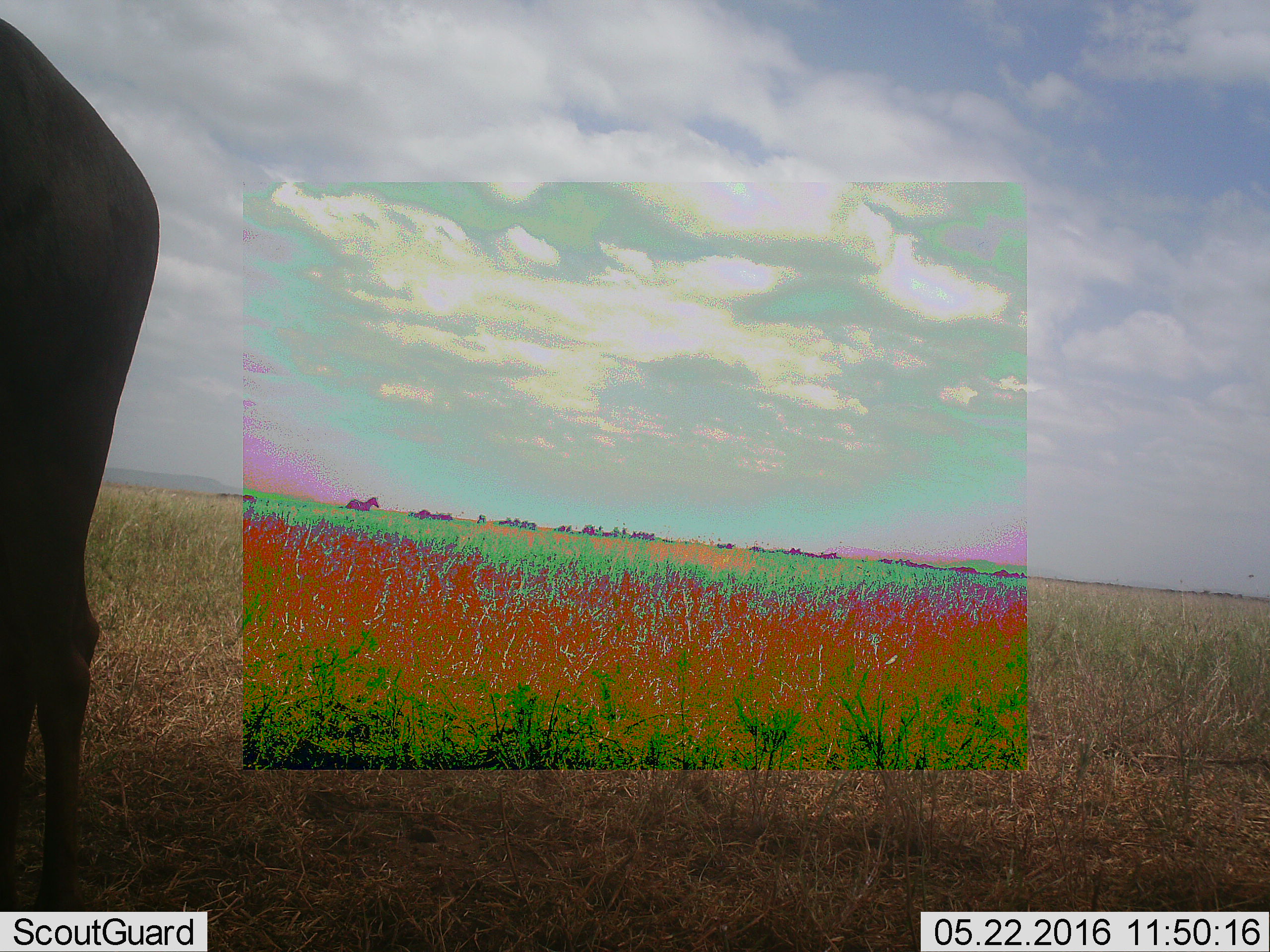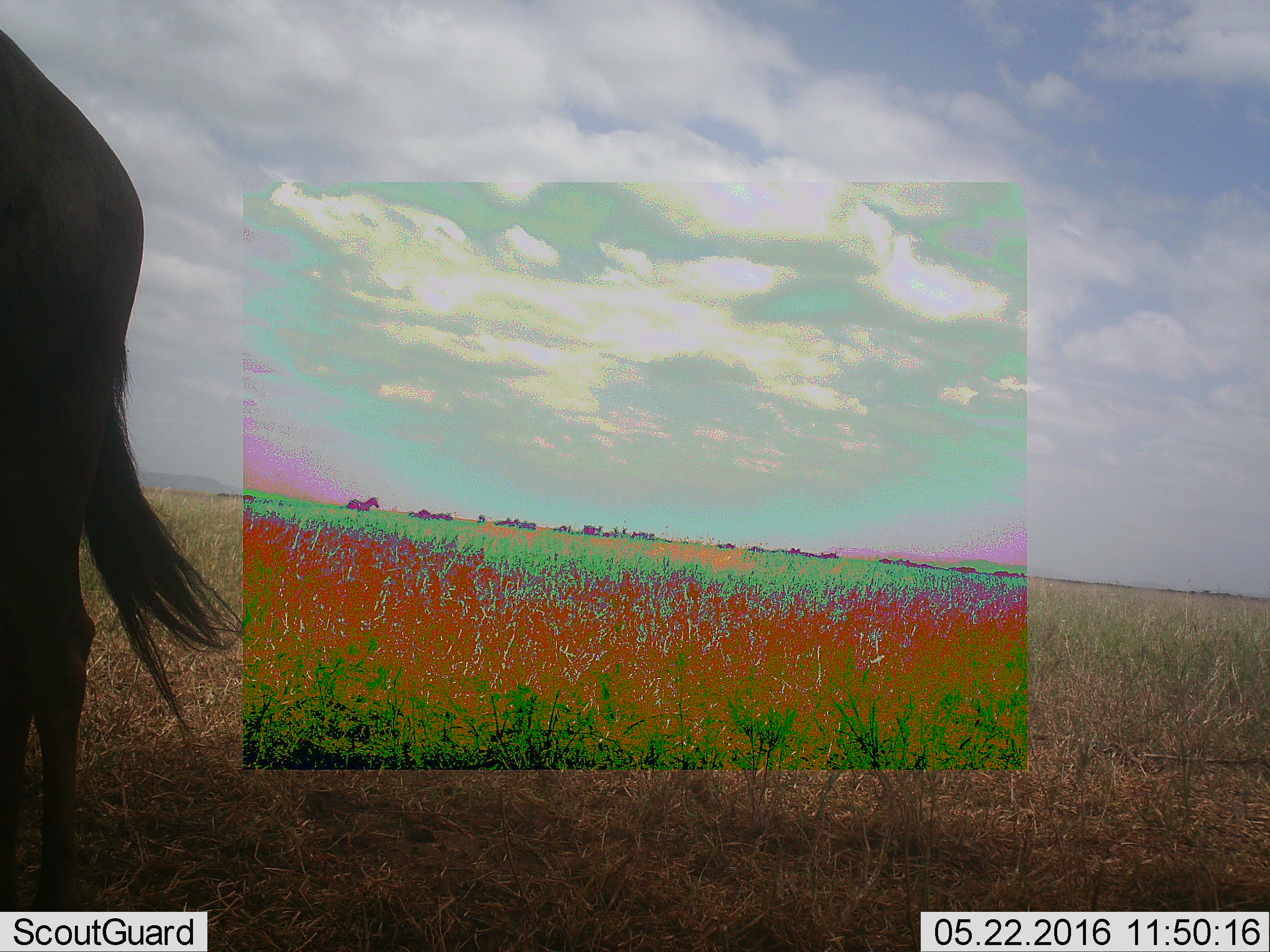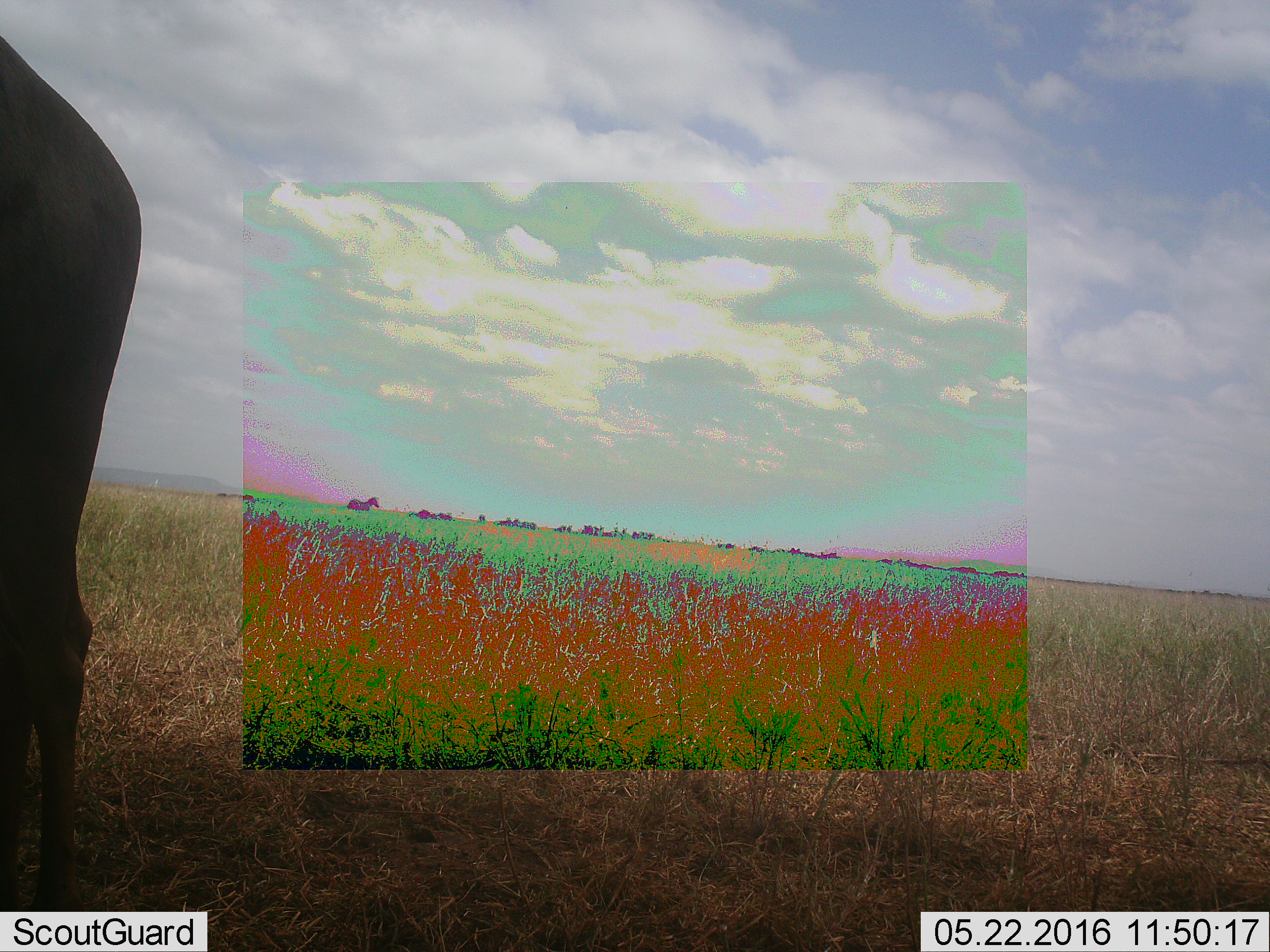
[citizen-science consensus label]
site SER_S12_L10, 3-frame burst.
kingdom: Animalia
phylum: Chordata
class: Mammalia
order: Artiodactyla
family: Bovidae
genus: Connochaetes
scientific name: Connochaetes taurinus taurinus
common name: blue wildebeest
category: wildebeestblue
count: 1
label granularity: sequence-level